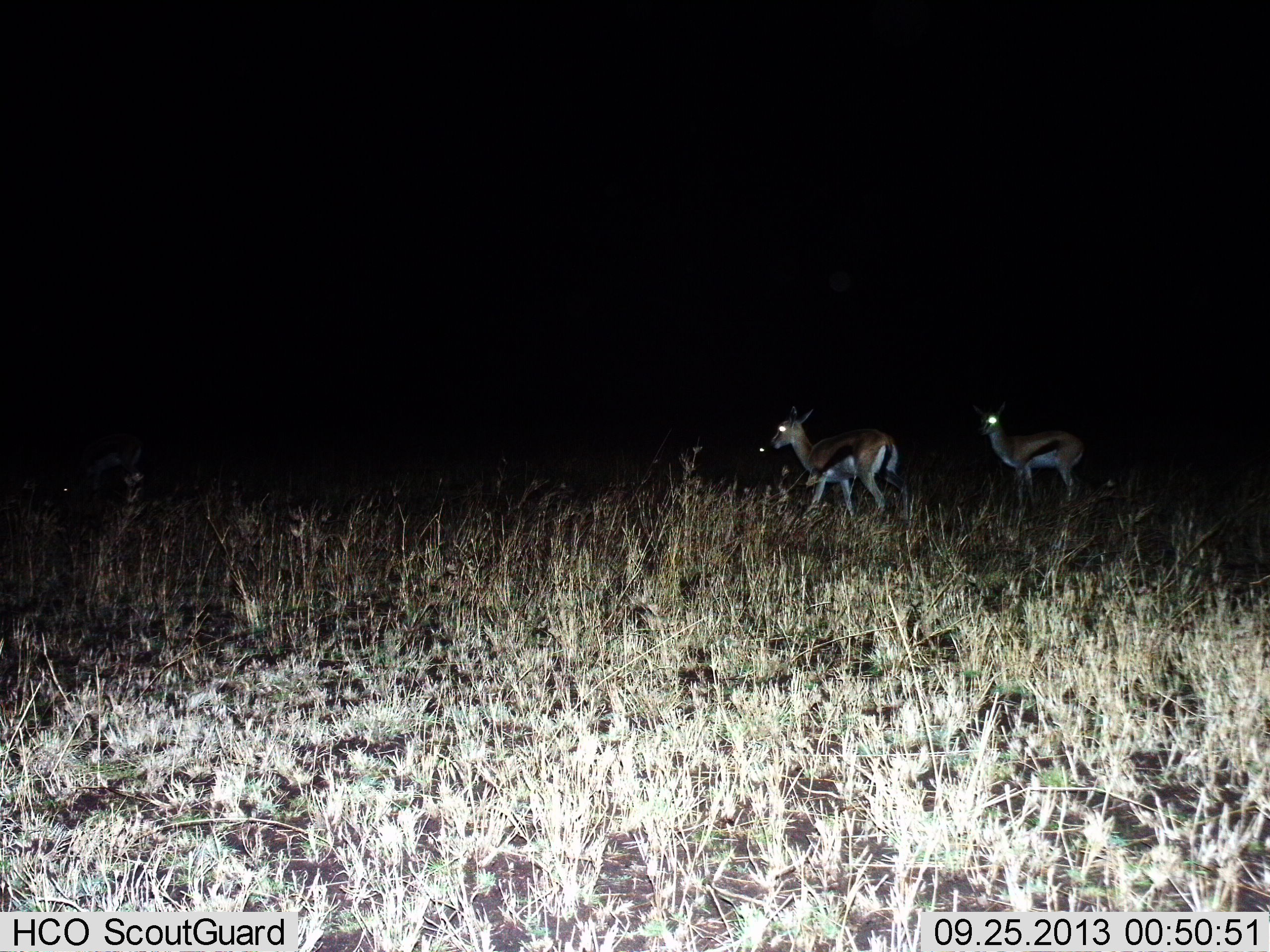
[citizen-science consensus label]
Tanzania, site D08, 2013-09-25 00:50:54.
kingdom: Animalia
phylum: Chordata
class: Mammalia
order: Artiodactyla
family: Bovidae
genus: Eudorcas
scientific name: Eudorcas thomsonii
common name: thomson's gazelle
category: gazellethomsons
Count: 2.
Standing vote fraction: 84%.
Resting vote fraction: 0%.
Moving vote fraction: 28%.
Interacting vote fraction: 0%.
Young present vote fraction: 0%.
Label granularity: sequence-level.